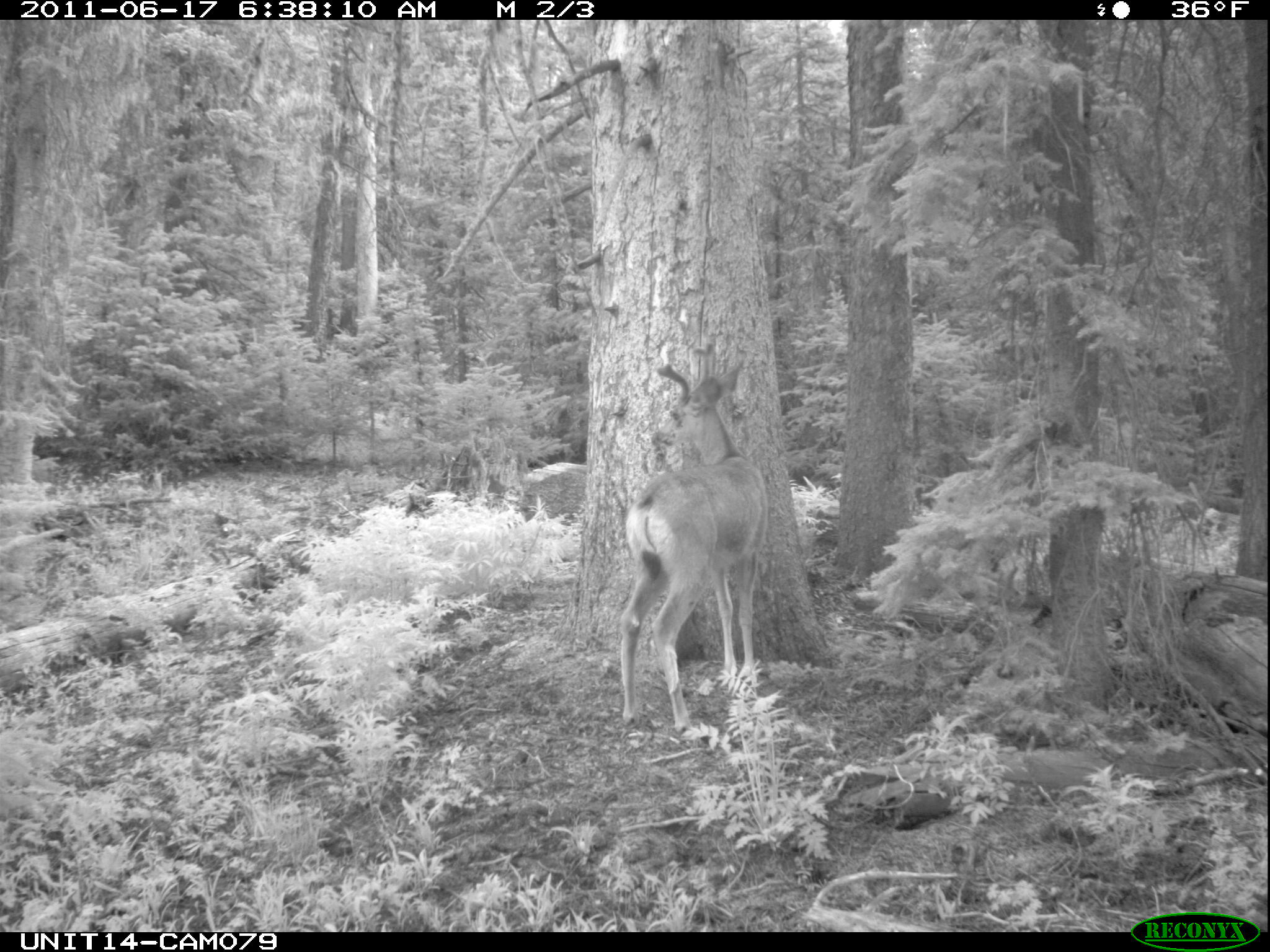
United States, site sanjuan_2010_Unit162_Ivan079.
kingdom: Animalia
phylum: Chordata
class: Mammalia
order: Artiodactyla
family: Cervidae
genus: Odocoileus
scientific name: Odocoileus hemionus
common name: mule deer